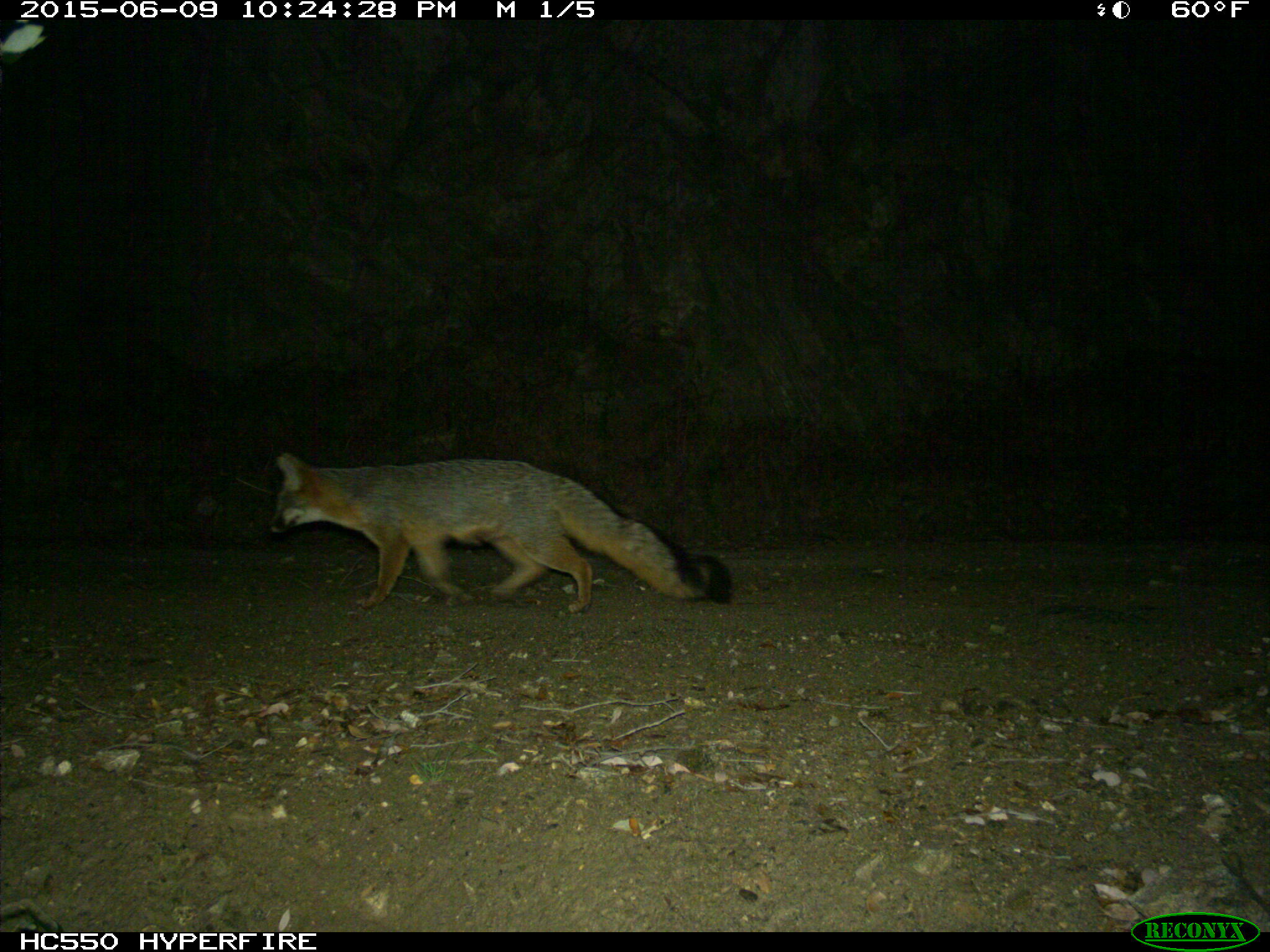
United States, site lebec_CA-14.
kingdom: Animalia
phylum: Chordata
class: Mammalia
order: Carnivora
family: Canidae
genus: Urocyon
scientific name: Urocyon cinereoargenteus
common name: gray fox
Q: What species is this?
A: Urocyon cinereoargenteus (gray fox).